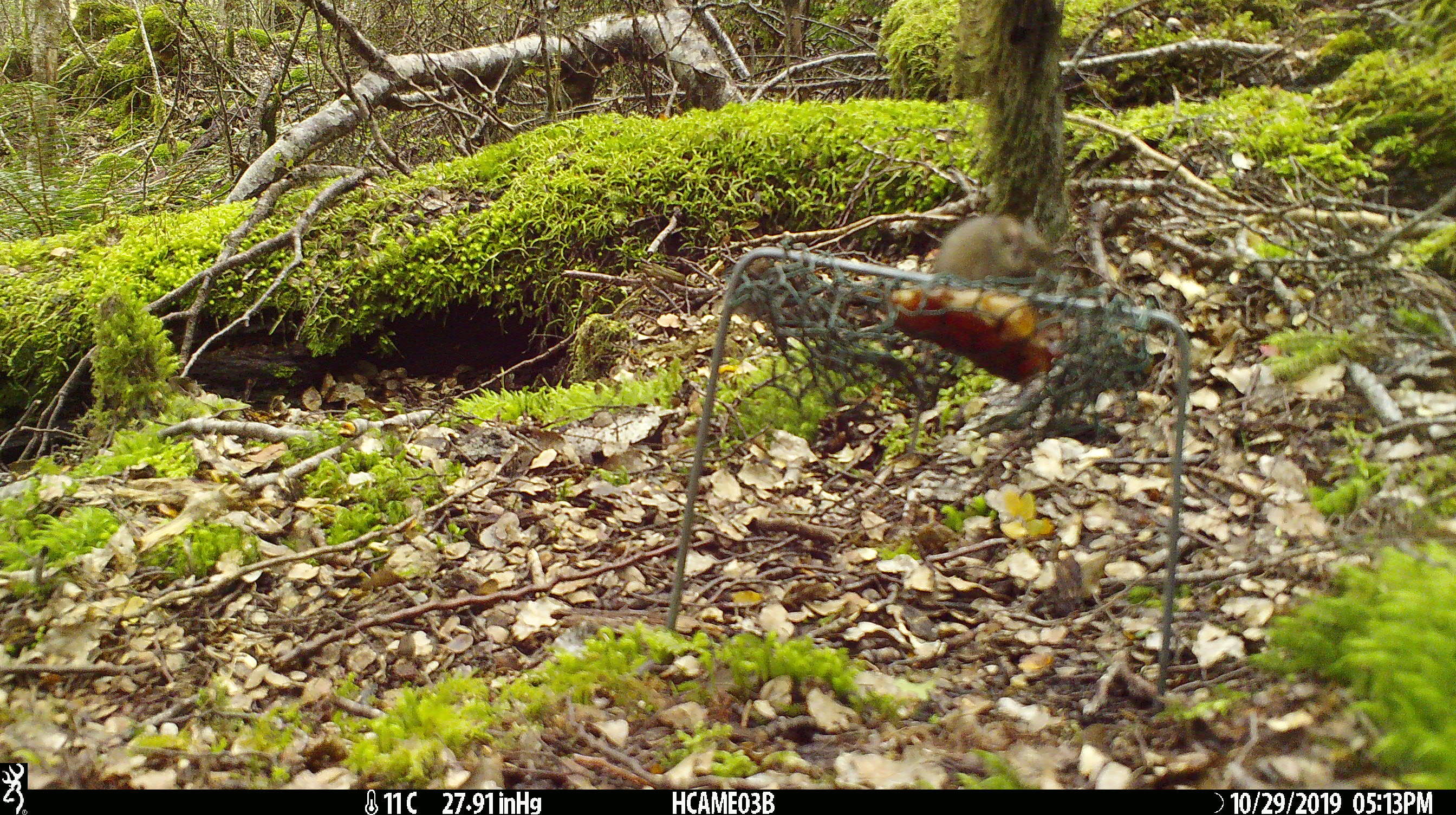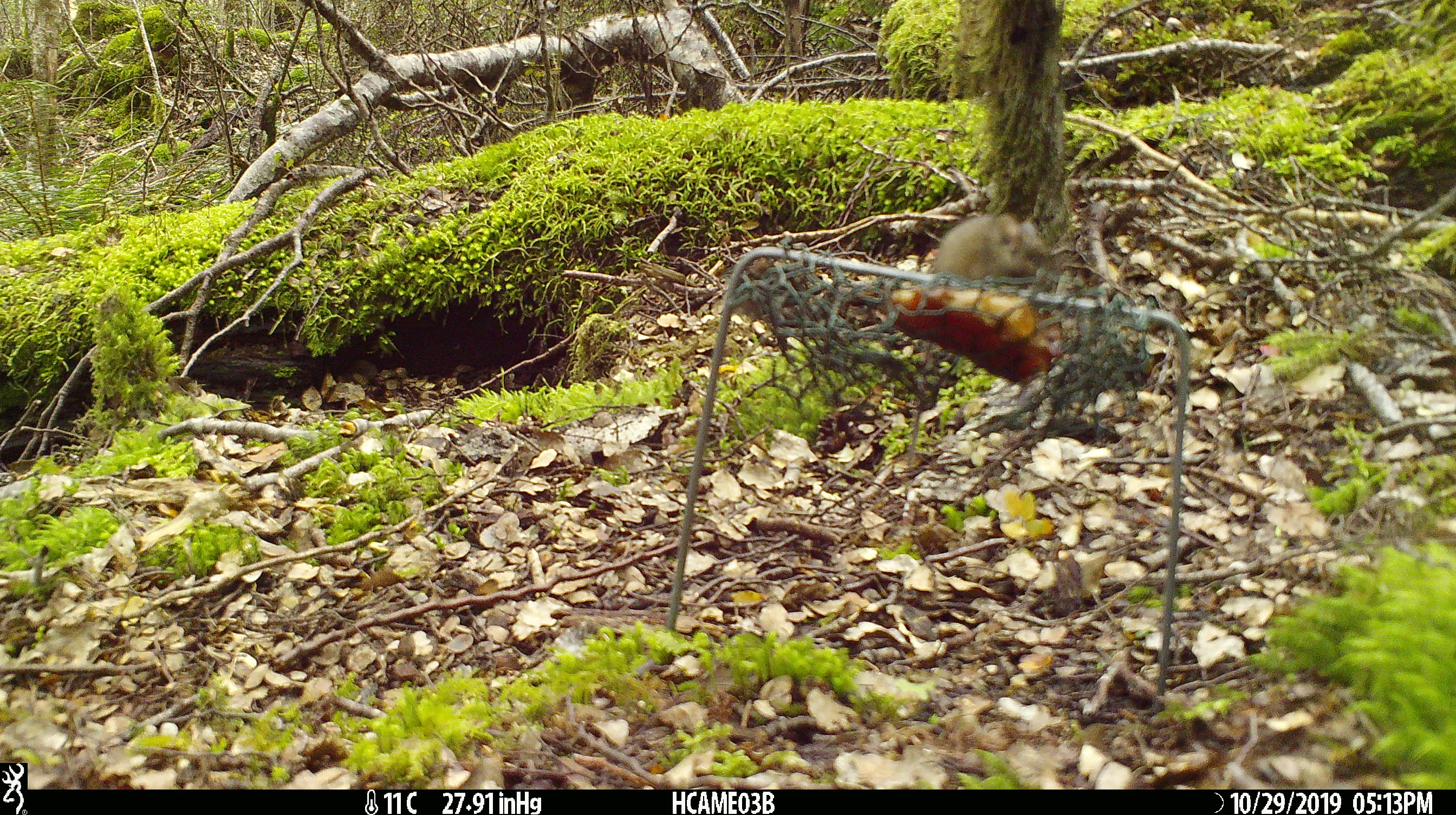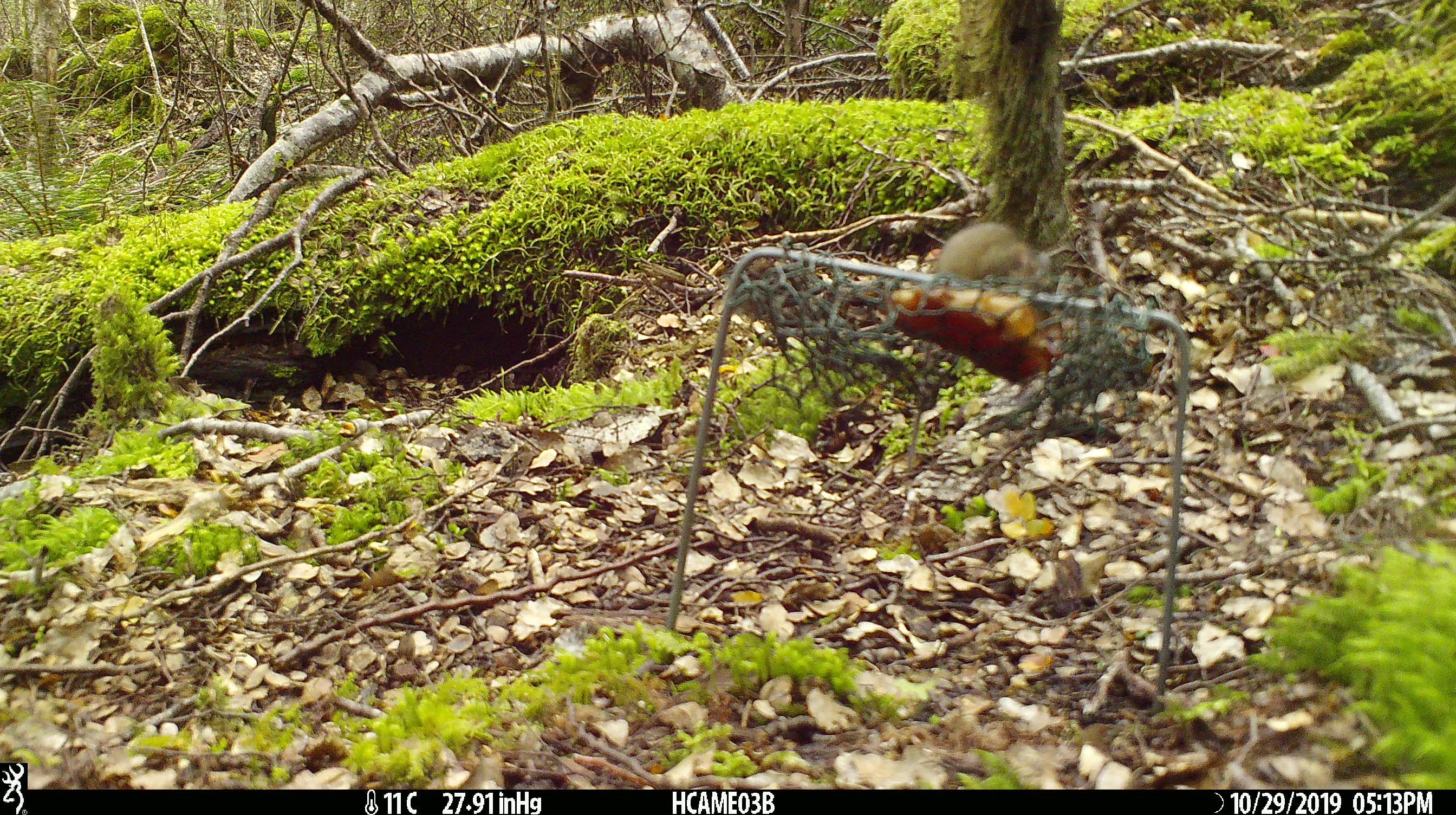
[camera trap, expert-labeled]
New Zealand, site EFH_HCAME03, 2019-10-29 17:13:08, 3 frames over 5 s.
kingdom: Animalia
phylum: Chordata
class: Mammalia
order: Rodentia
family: Muridae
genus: Mus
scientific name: Mus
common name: mouse